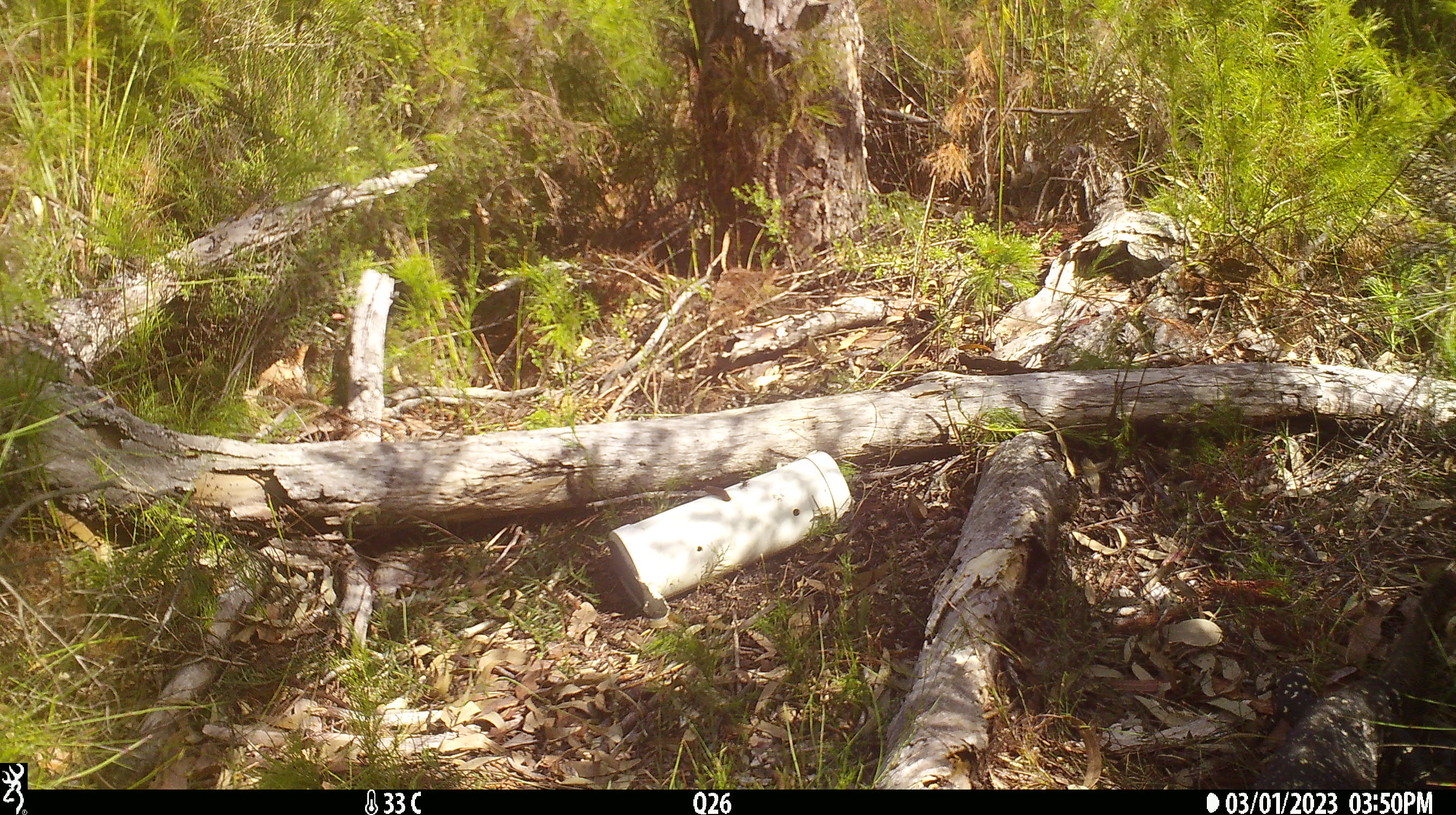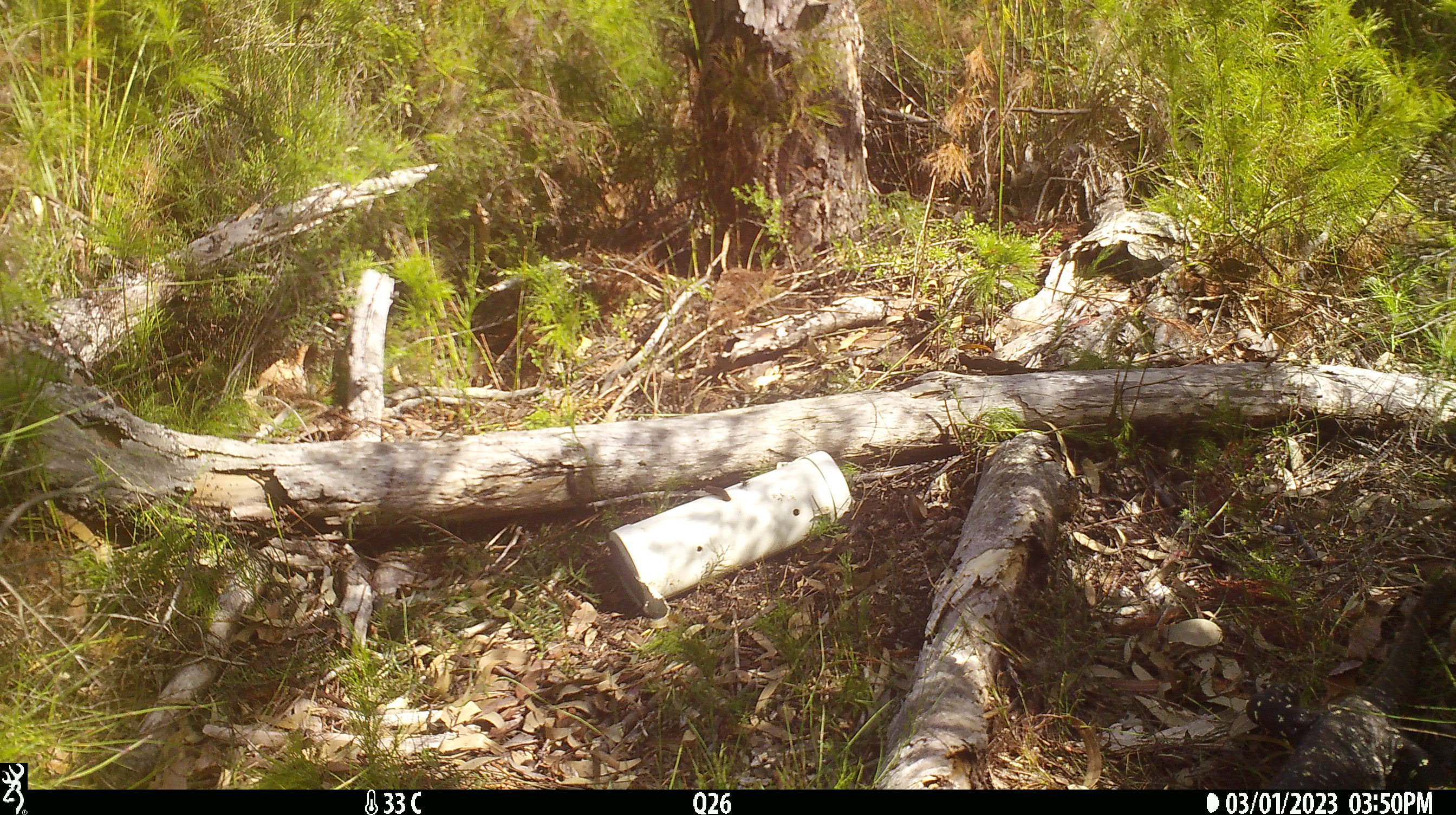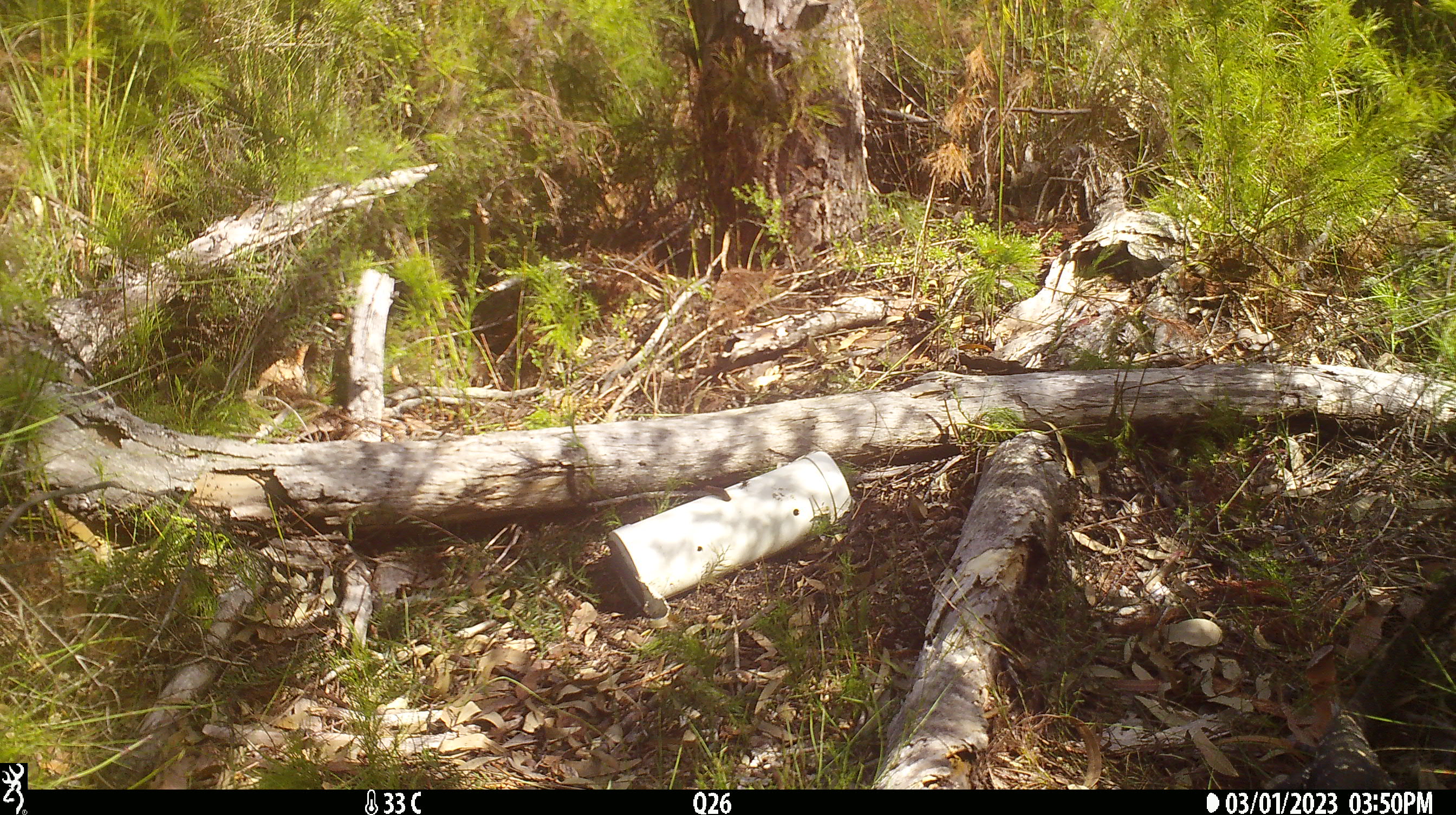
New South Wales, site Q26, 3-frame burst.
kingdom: Animalia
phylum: Chordata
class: Reptilia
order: Squamata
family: Varanidae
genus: Varanus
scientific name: Varanus varius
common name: lace monitor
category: goanna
Goanna (lace monitor) (Varanus varius).